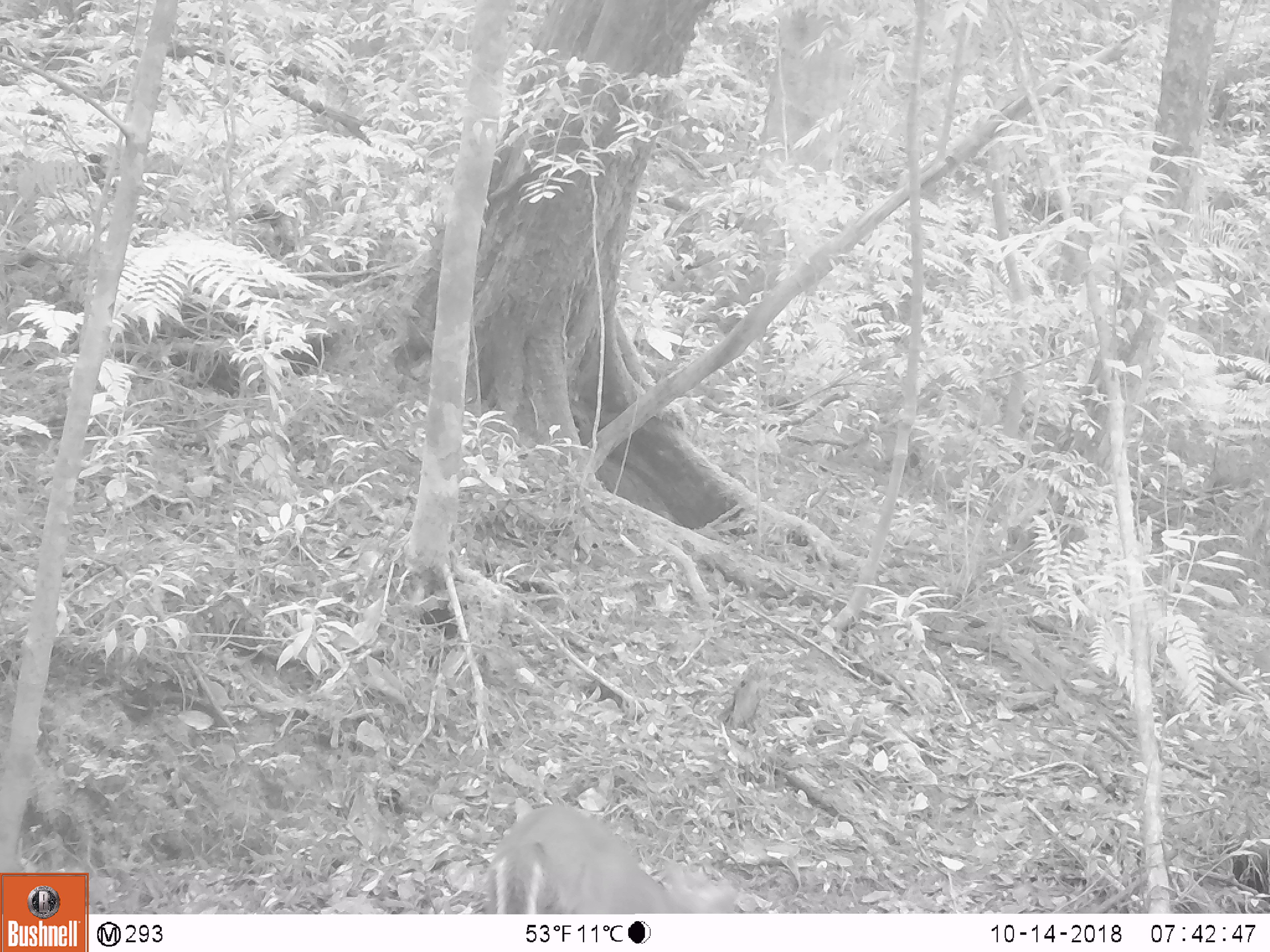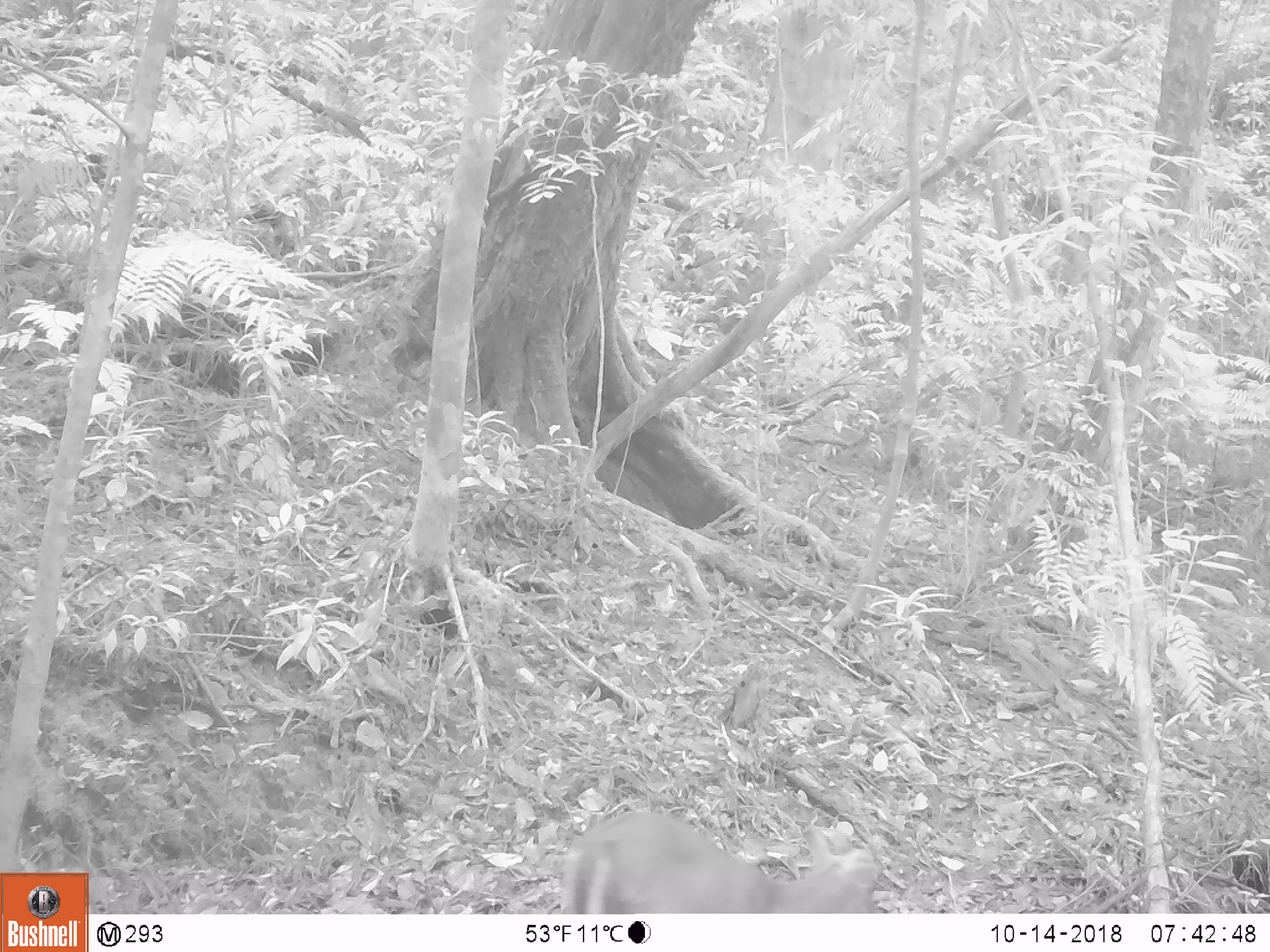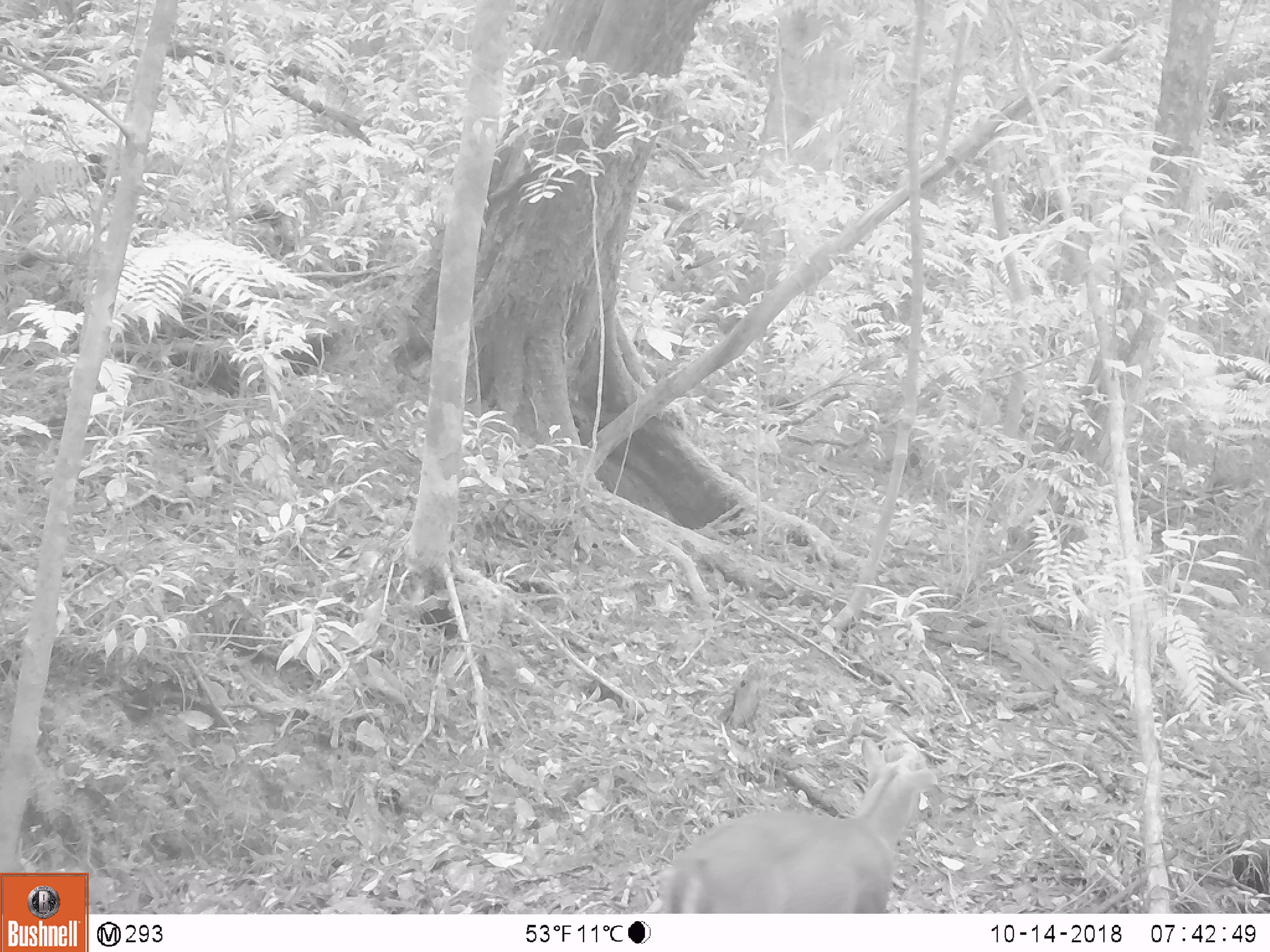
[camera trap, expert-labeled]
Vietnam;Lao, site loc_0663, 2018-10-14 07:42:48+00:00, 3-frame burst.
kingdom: Animalia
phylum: Chordata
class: Mammalia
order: Artiodactyla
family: Cervidae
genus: Muntiacus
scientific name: Muntiacus rooseveltorum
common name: roosevelt's muntjac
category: roosevelts muntjac group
Roosevelts muntjac group (roosevelt's muntjac) (Muntiacus rooseveltorum). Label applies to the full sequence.